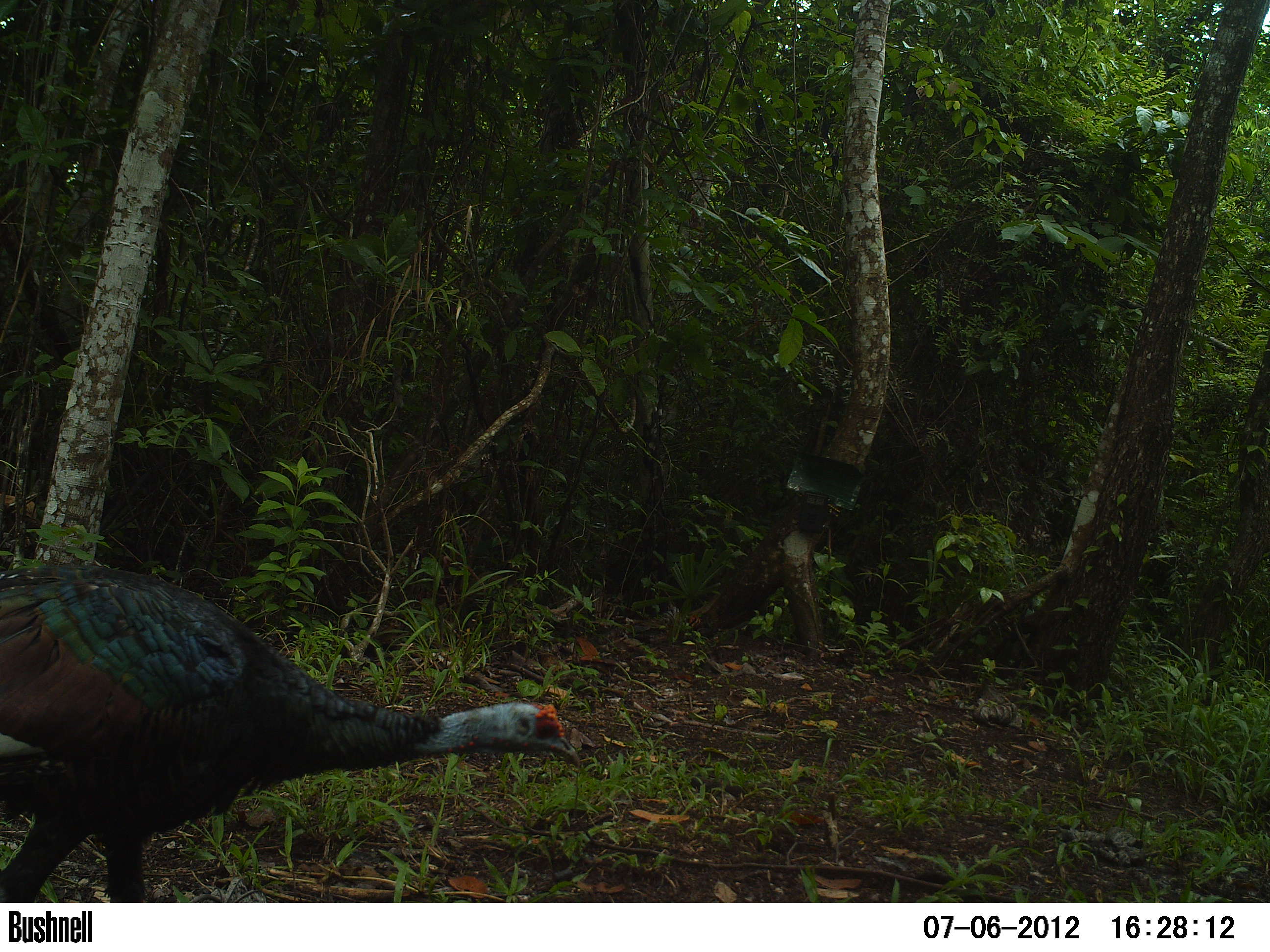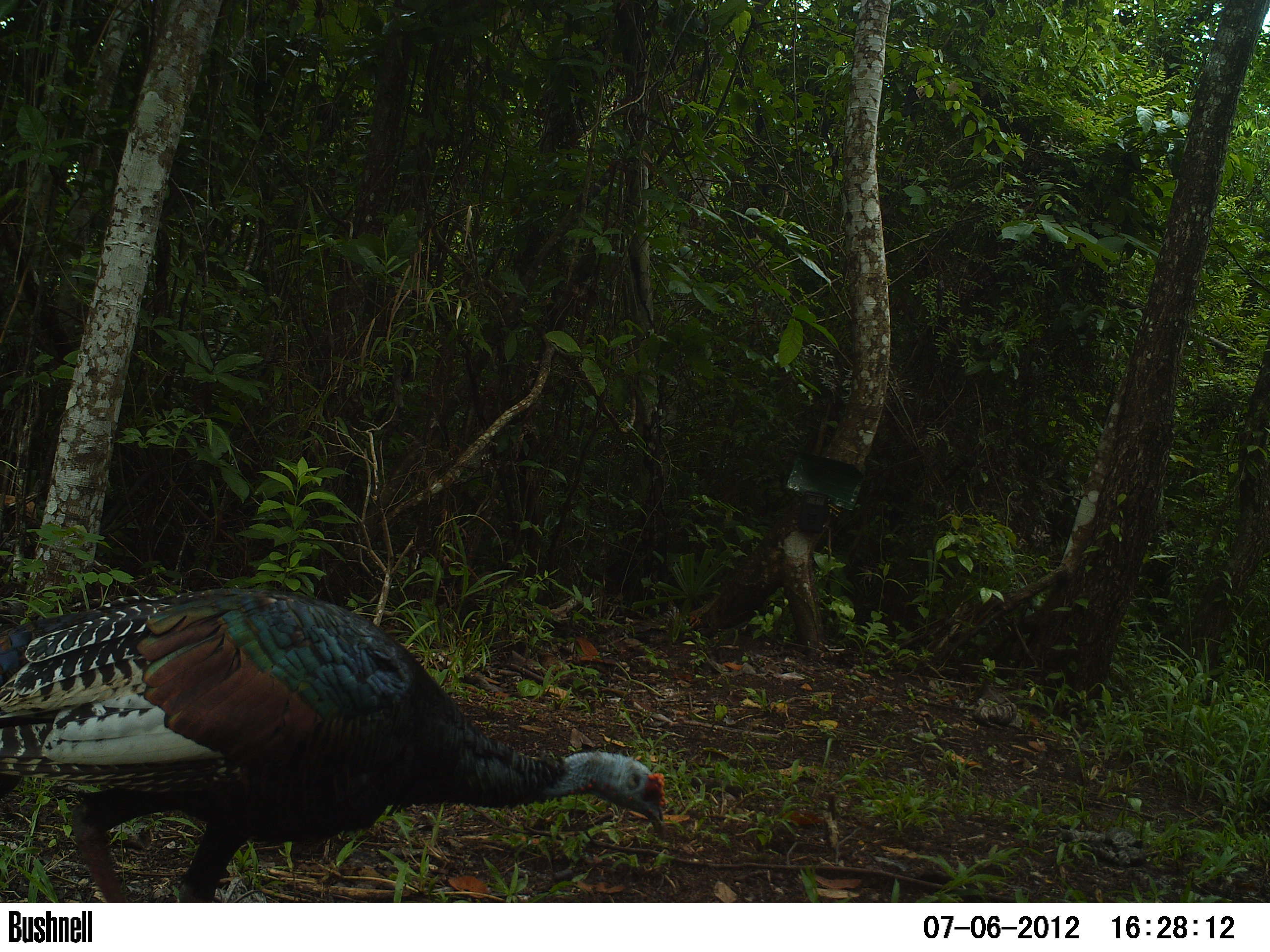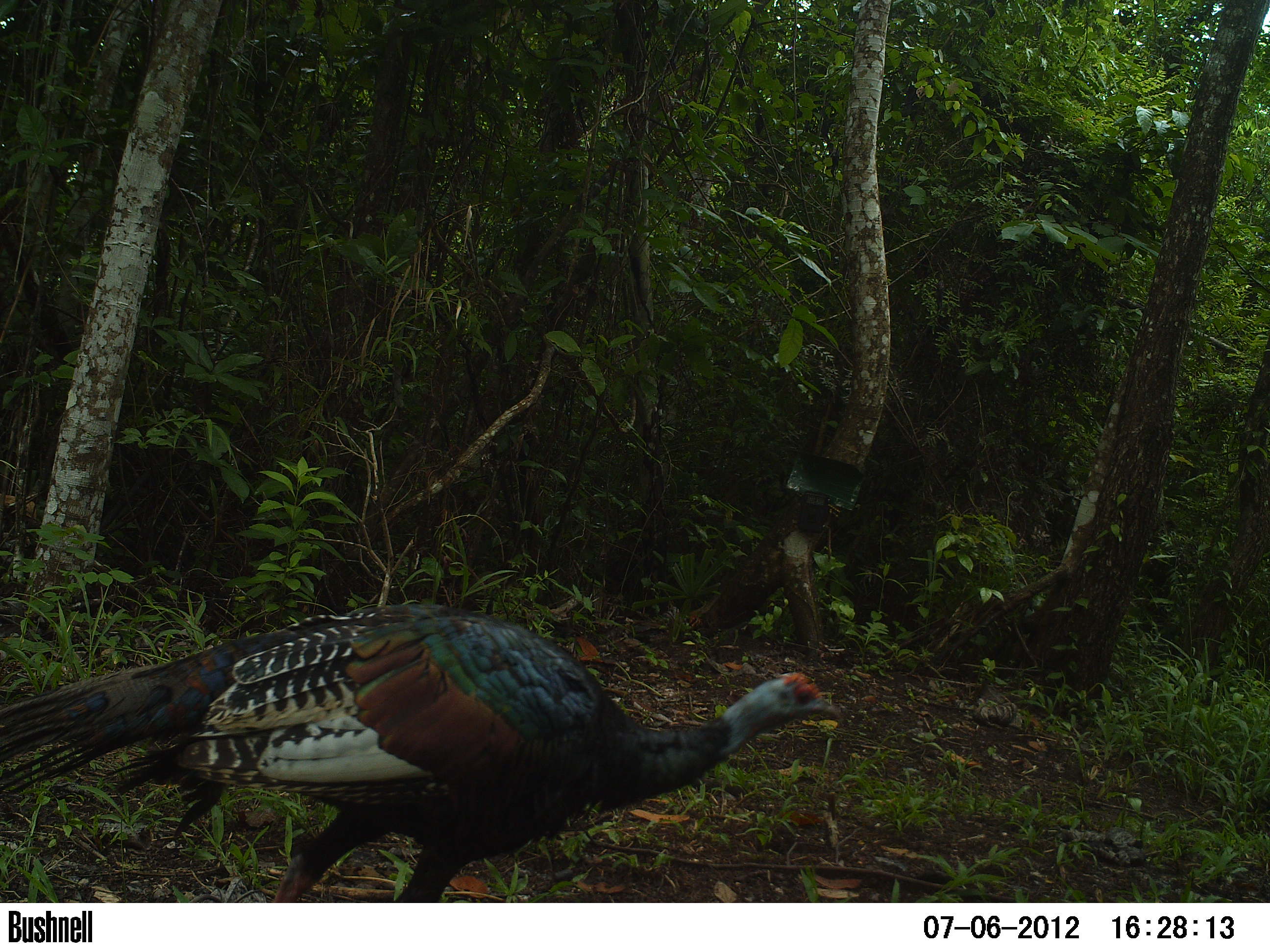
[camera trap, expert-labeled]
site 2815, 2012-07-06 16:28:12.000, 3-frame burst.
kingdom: Animalia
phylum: Chordata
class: Aves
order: Galliformes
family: Phasianidae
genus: Meleagris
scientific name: Meleagris ocellata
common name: ocellated turkey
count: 1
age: adult